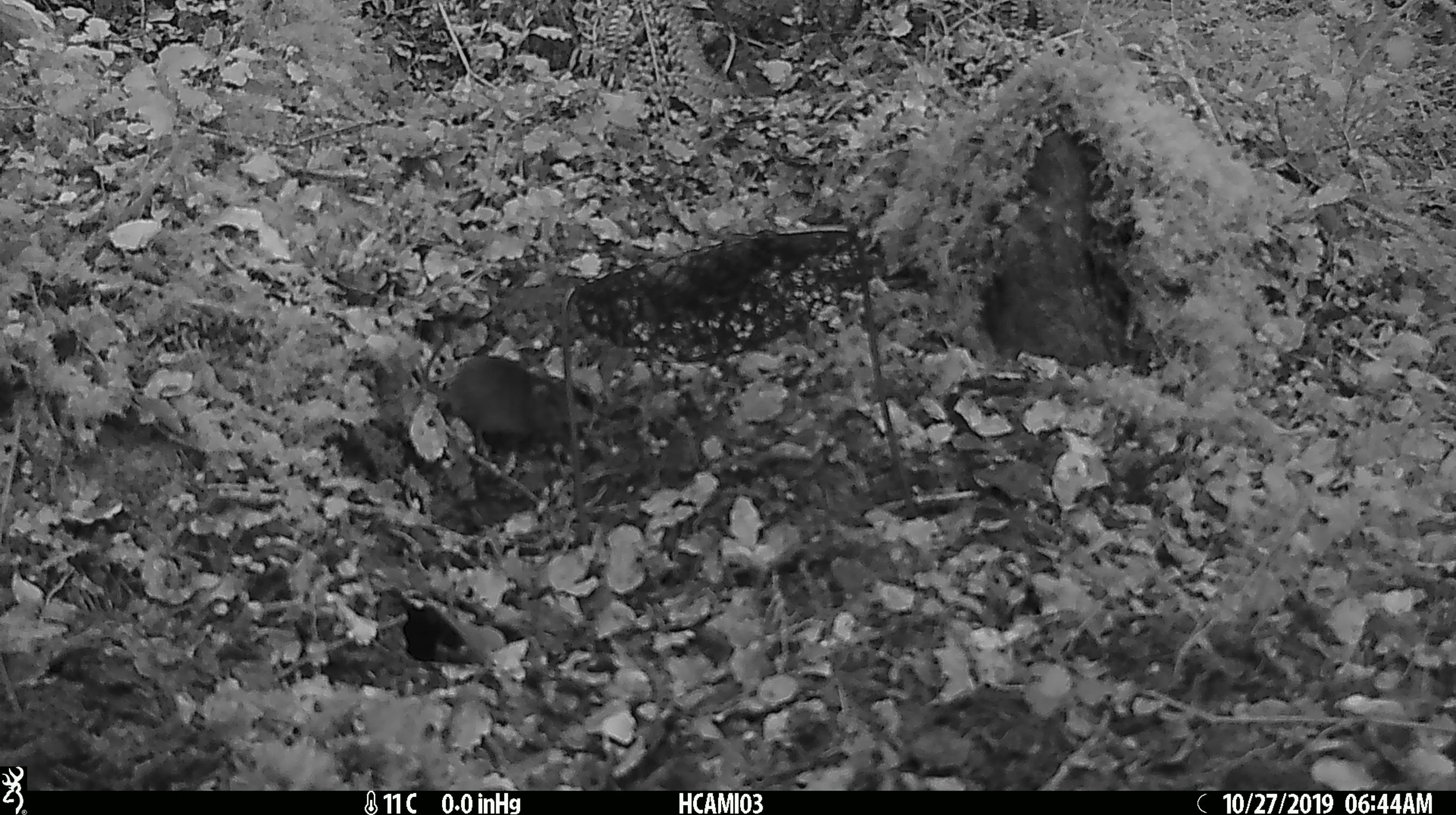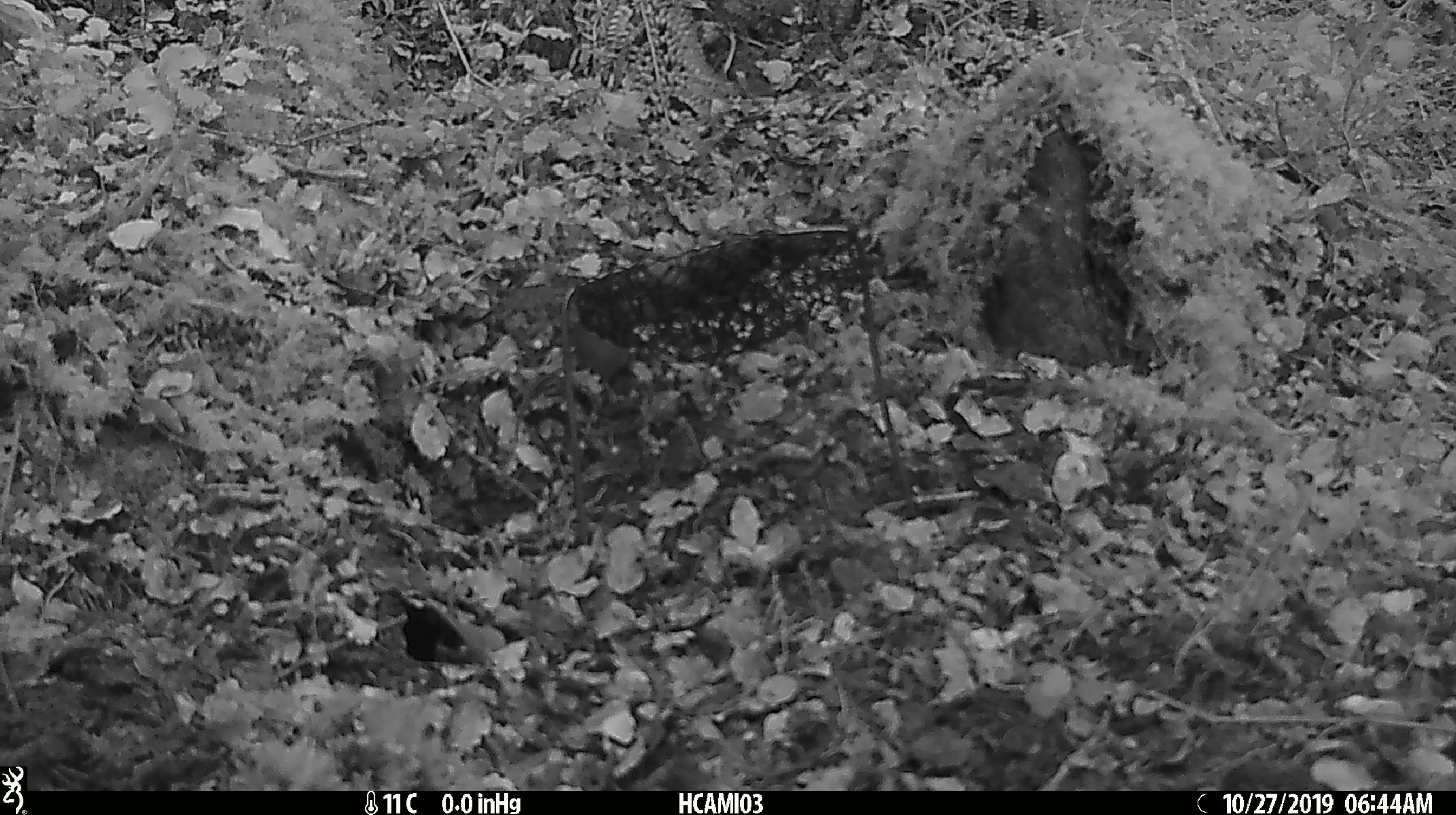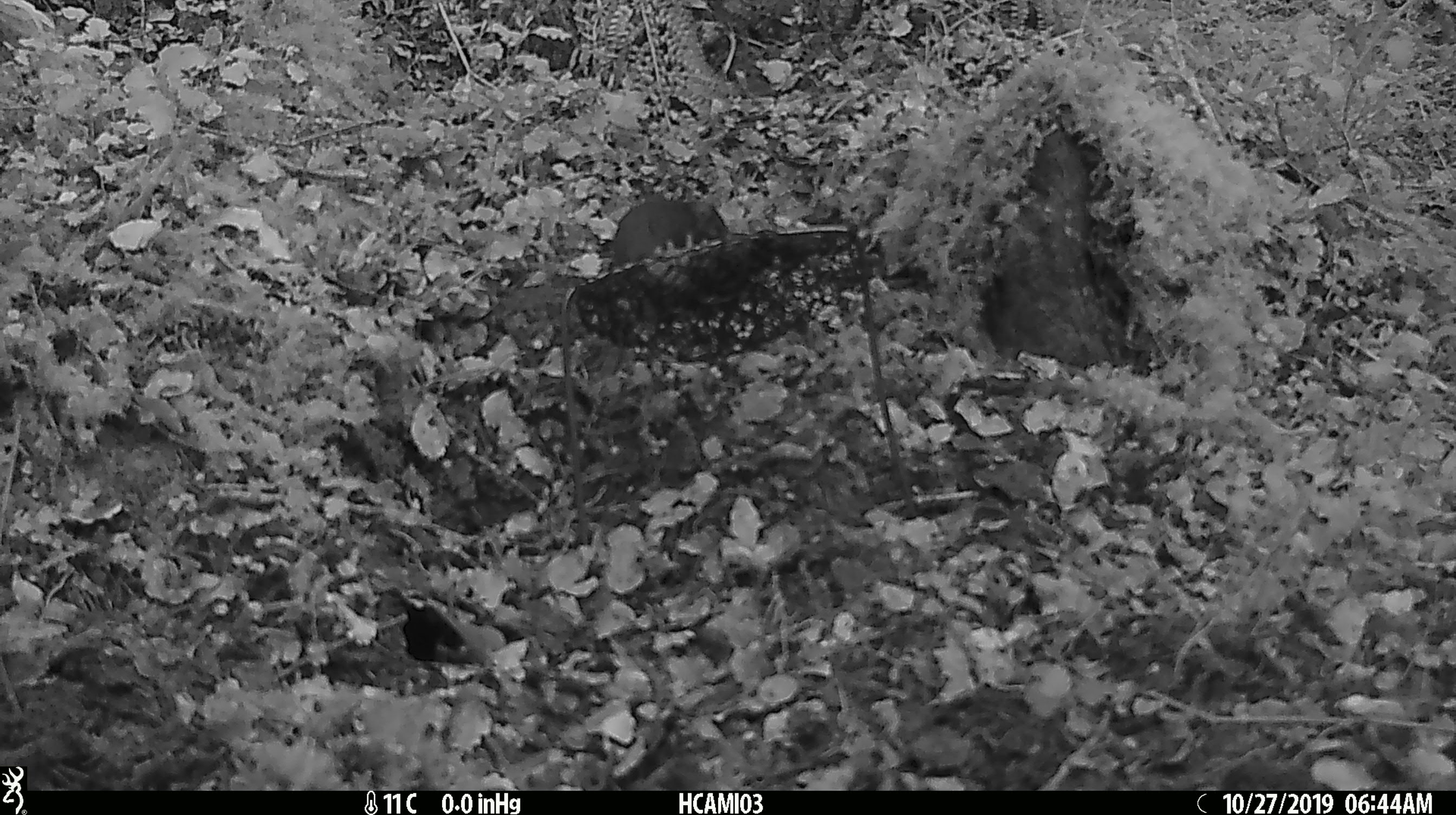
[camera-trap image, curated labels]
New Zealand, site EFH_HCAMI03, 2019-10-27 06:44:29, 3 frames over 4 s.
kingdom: Animalia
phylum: Chordata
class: Mammalia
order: Rodentia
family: Muridae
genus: Mus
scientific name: Mus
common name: mouse